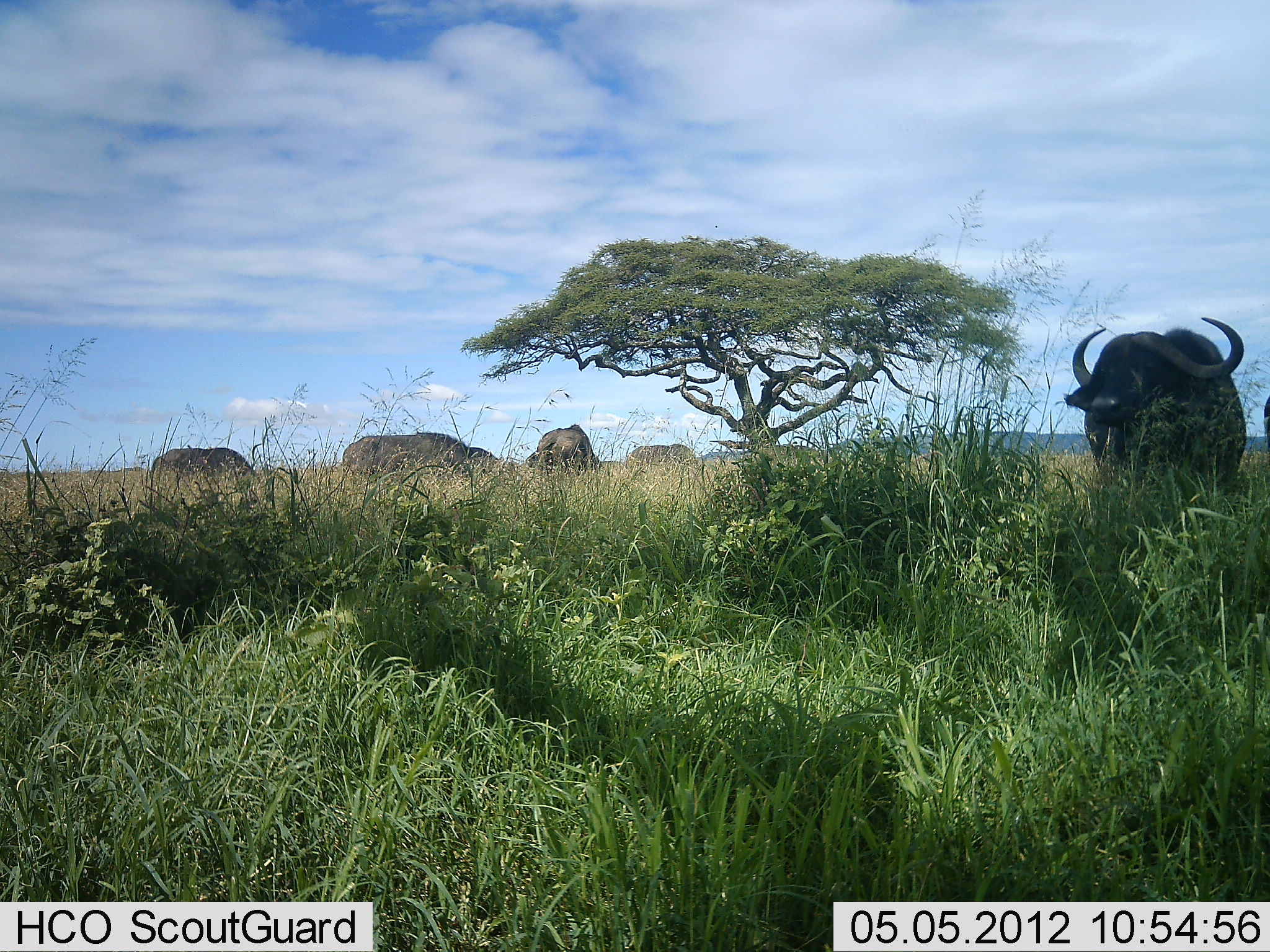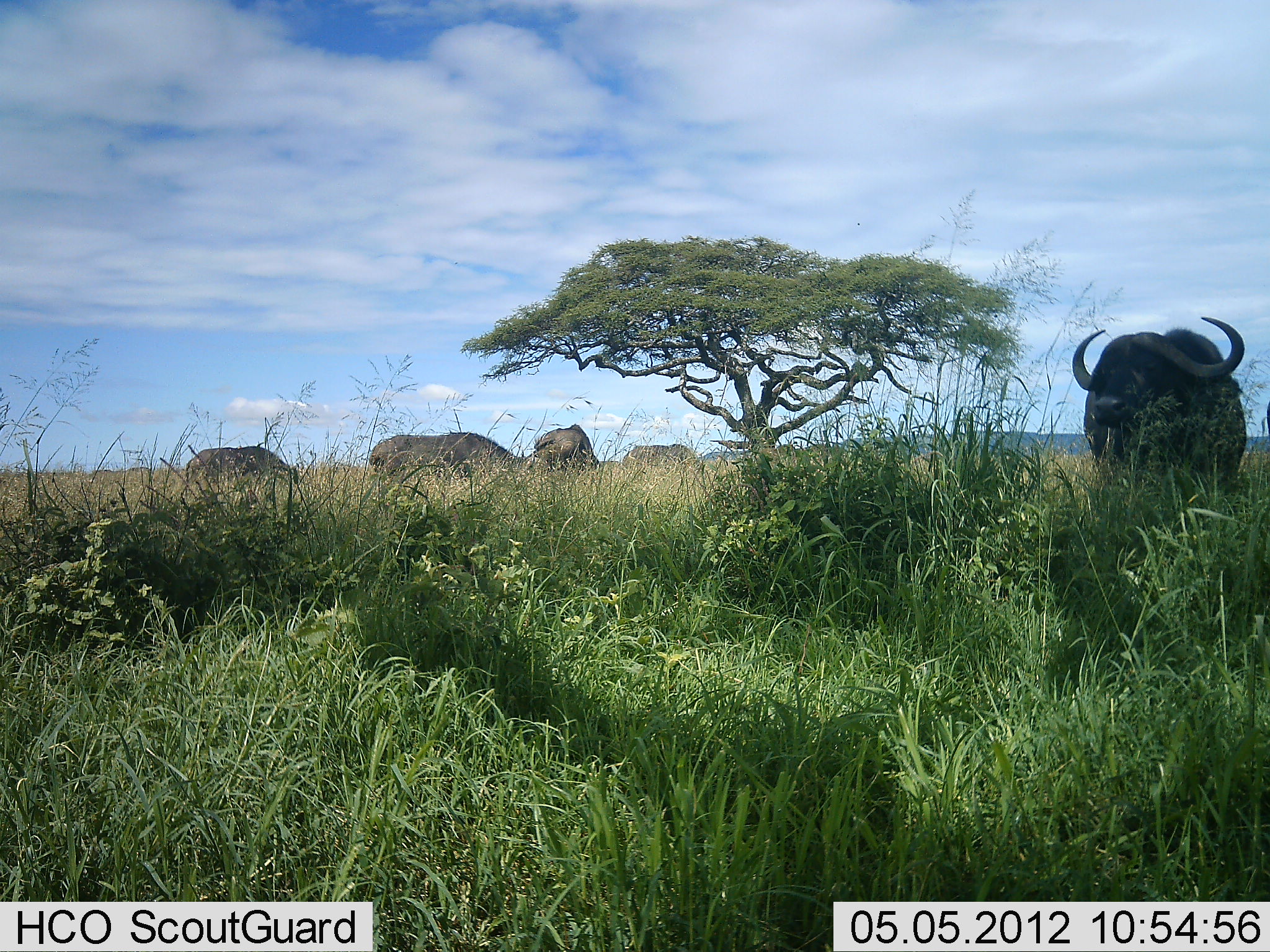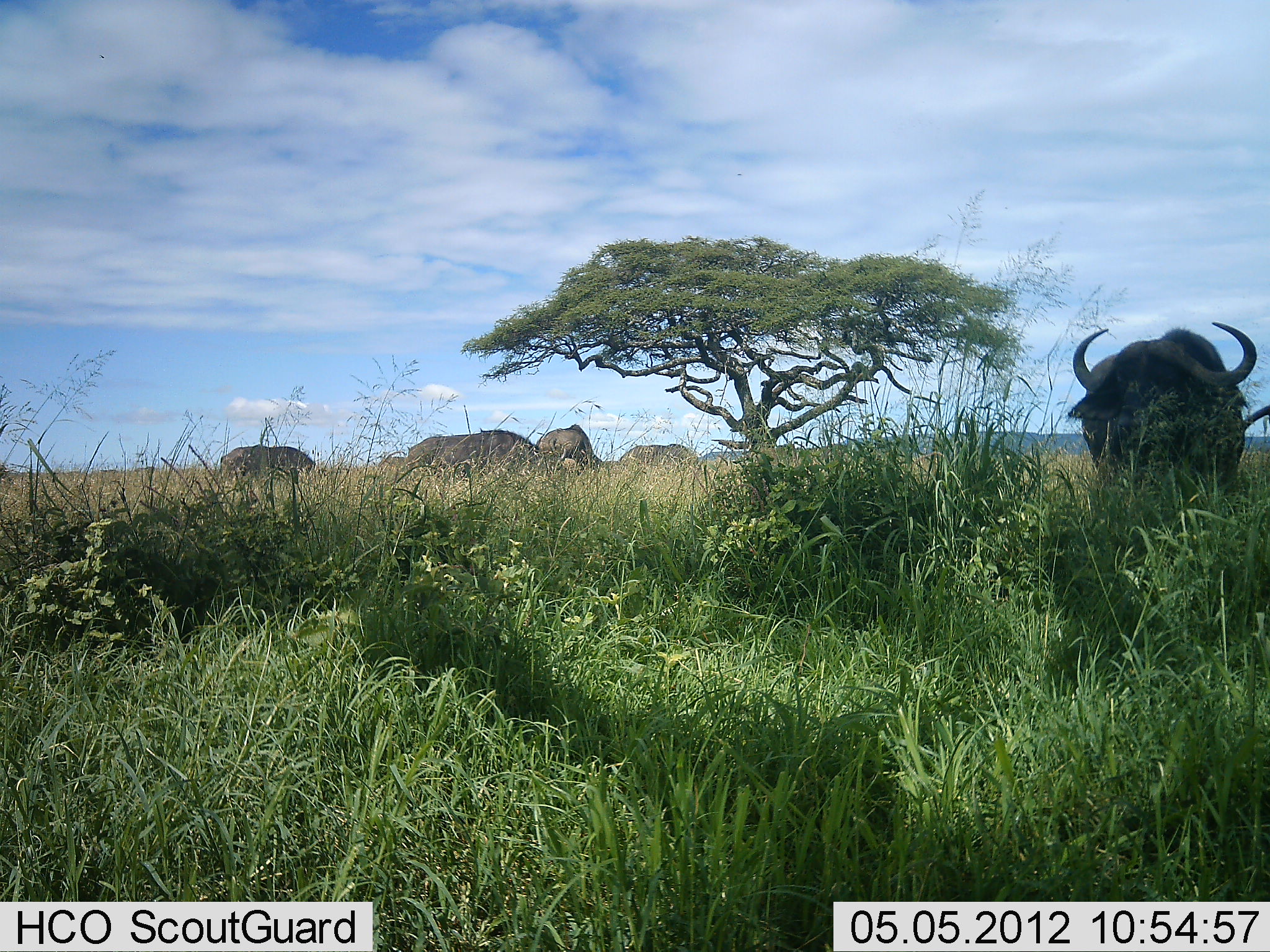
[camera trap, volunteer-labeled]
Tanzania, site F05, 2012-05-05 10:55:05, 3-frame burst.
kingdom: Animalia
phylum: Chordata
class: Mammalia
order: Artiodactyla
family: Bovidae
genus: Syncerus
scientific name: Syncerus caffer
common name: cape buffalo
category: buffalo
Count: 5.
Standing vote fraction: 50%.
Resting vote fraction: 10%.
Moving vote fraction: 30%.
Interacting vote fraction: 0%.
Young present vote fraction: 0%.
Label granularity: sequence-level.